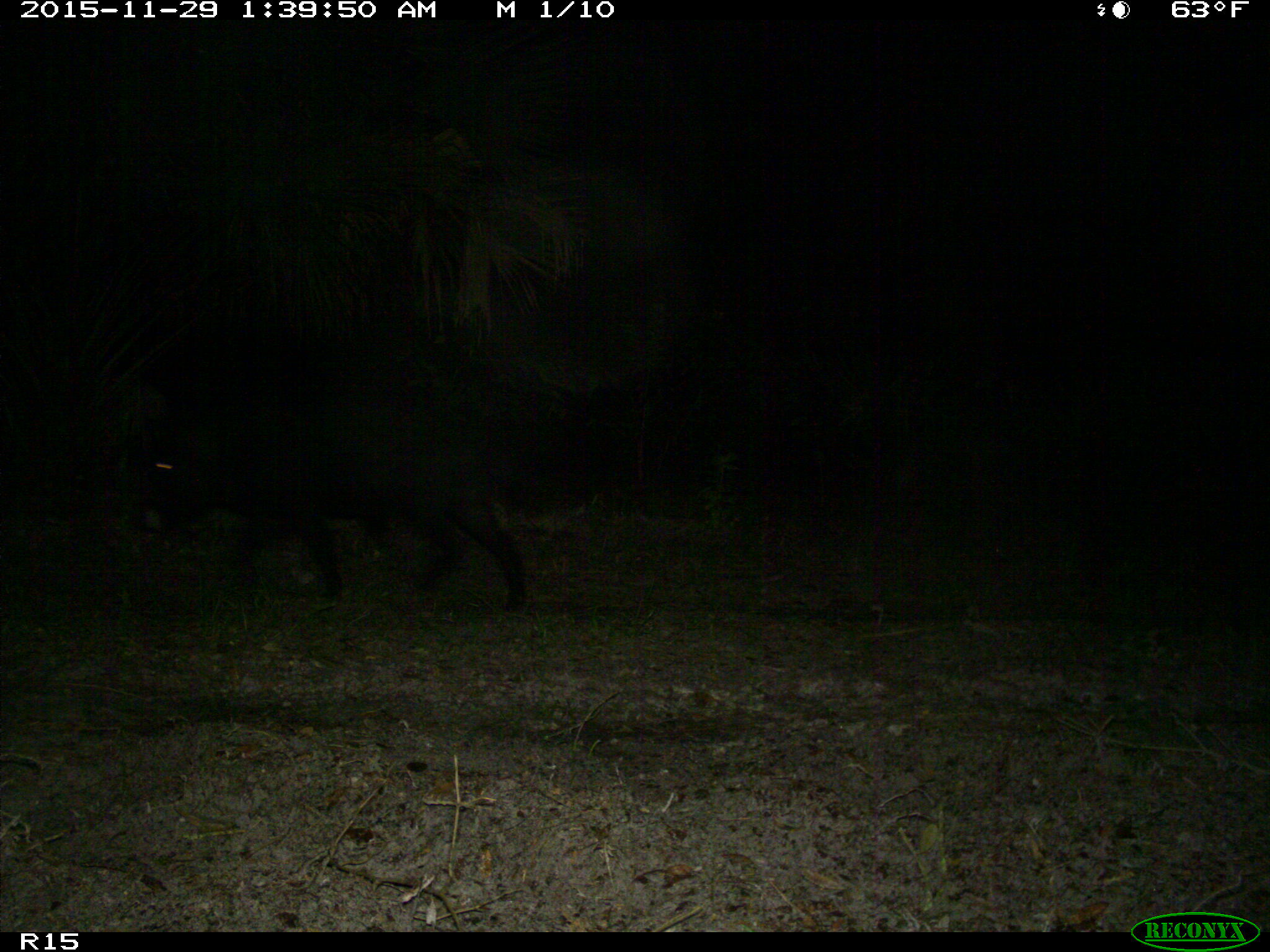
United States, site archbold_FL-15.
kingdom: Animalia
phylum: Chordata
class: Mammalia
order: Artiodactyla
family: Suidae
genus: Sus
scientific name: Sus scrofa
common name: wild boar